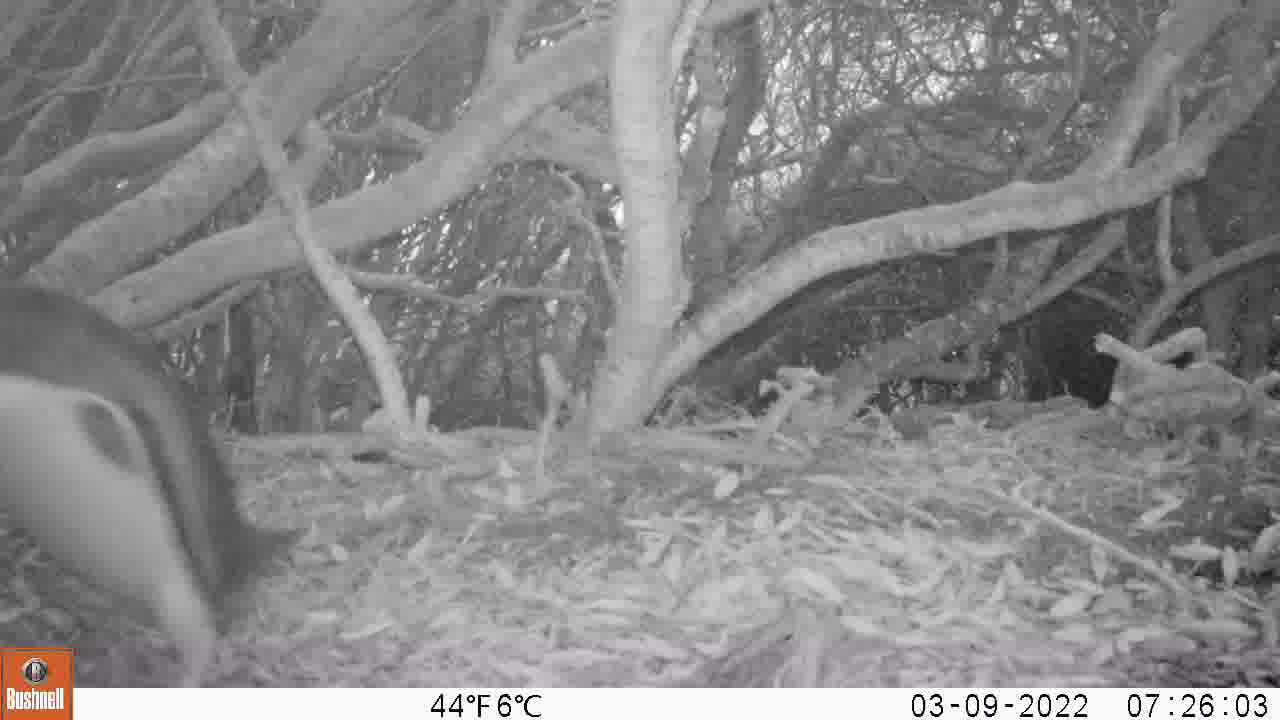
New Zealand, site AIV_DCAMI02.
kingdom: Animalia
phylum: Chordata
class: Aves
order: Sphenisciformes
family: Spheniscidae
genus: Megadyptes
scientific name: Megadyptes antipodes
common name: yellow-eyed penguin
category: yellow eyed penguin